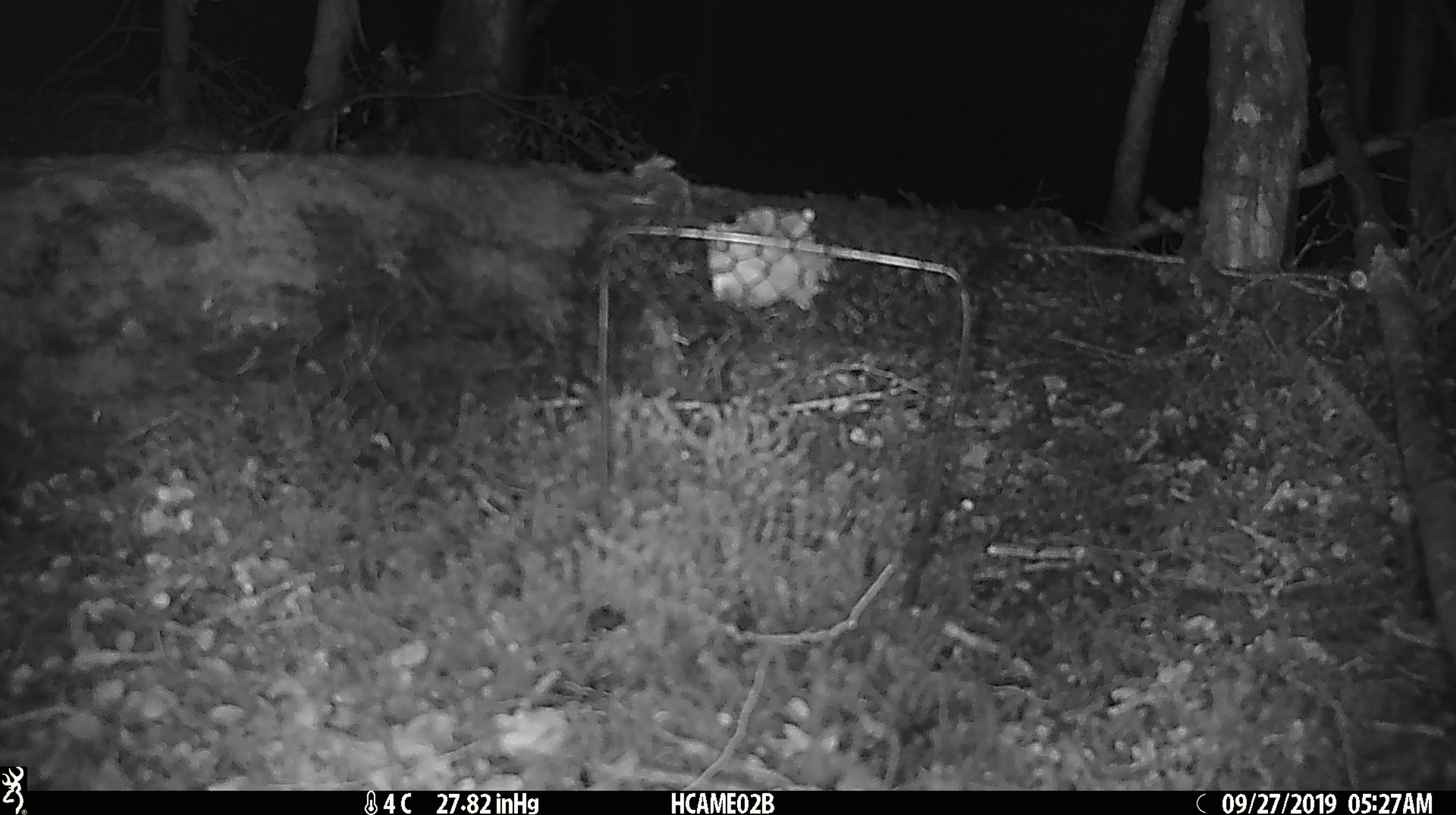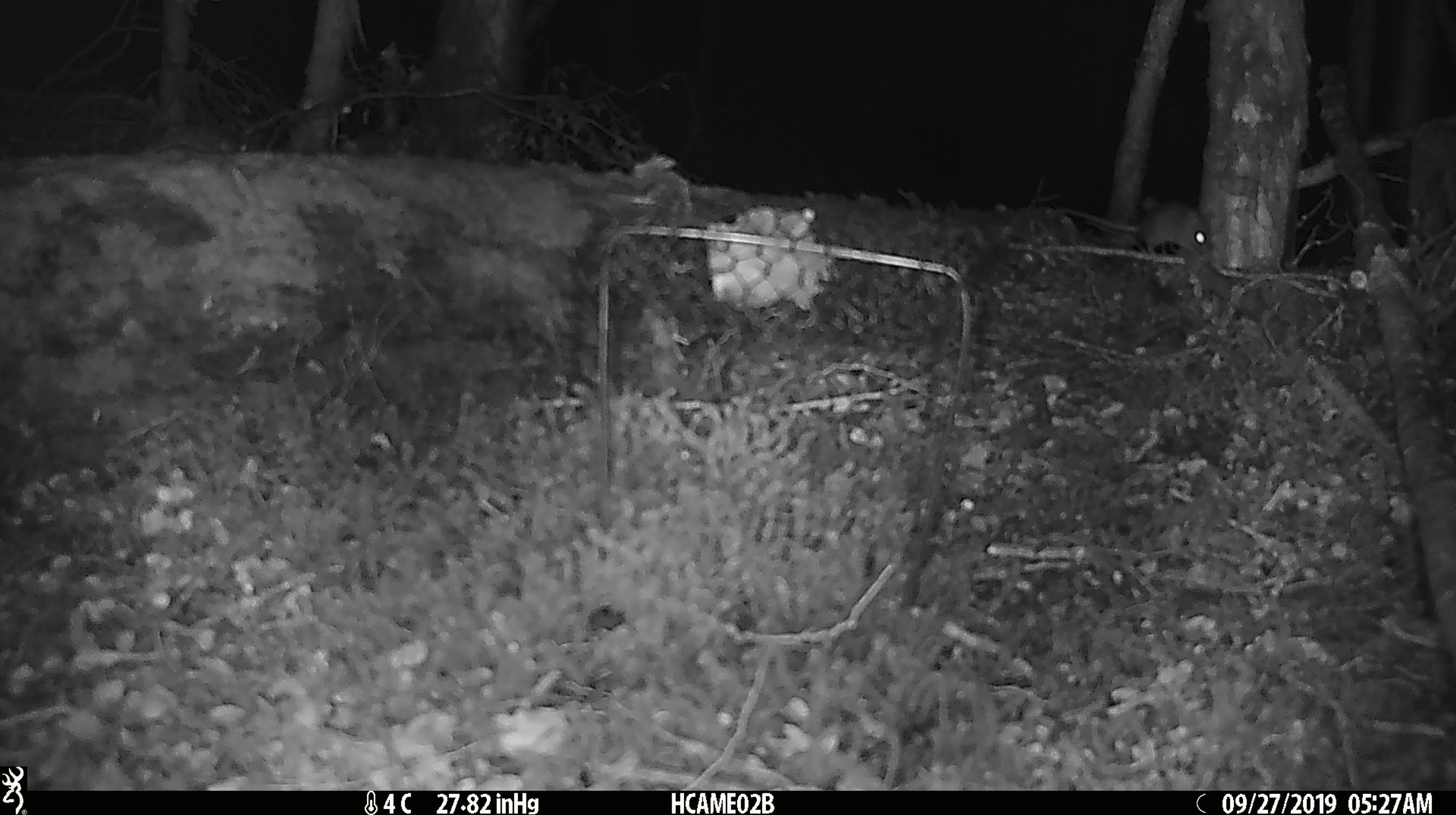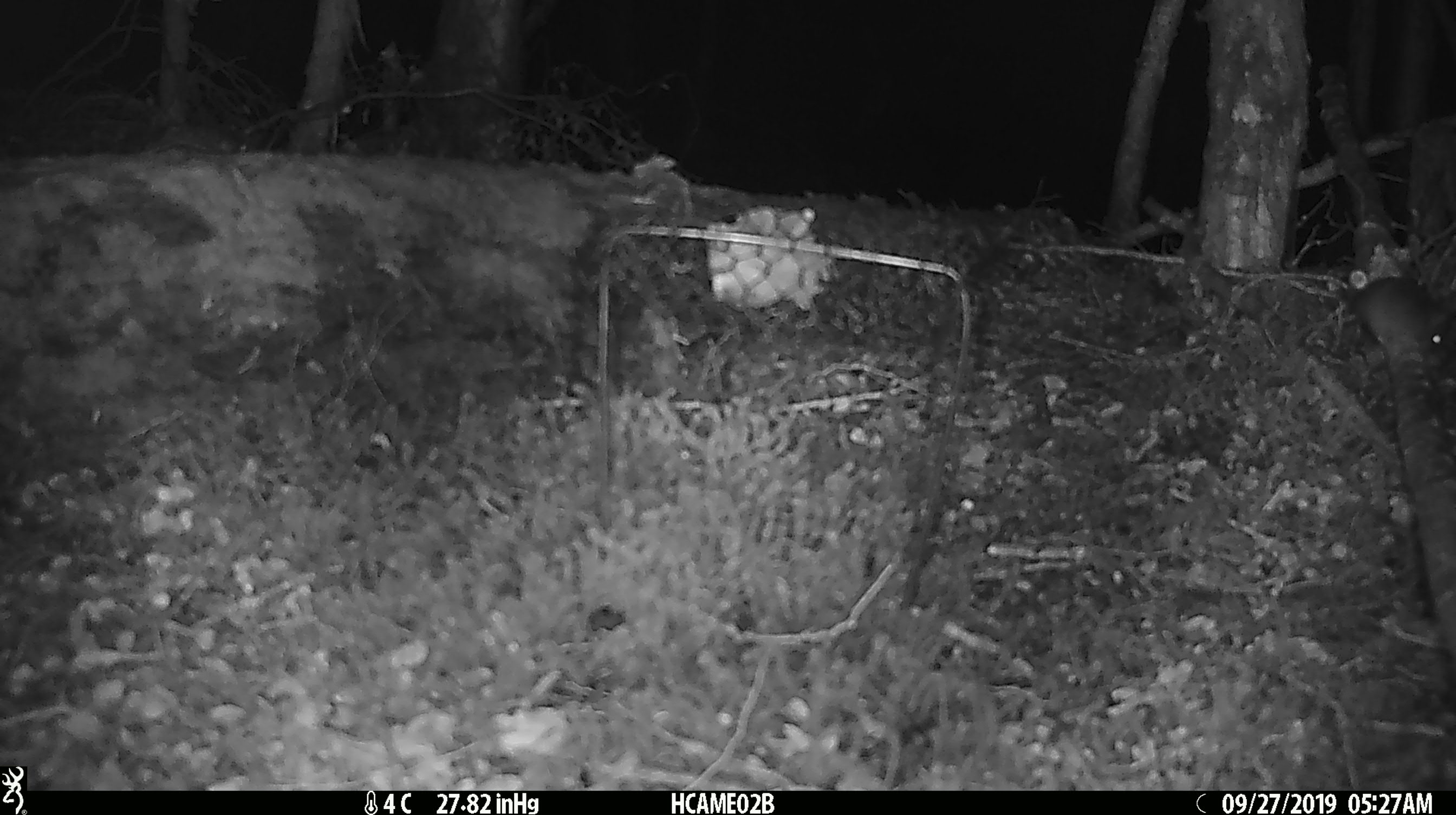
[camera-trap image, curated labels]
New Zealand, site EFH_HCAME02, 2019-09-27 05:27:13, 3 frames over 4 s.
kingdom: Animalia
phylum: Chordata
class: Mammalia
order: Rodentia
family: Muridae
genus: Mus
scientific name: Mus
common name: mouse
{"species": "mouse (Mus)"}